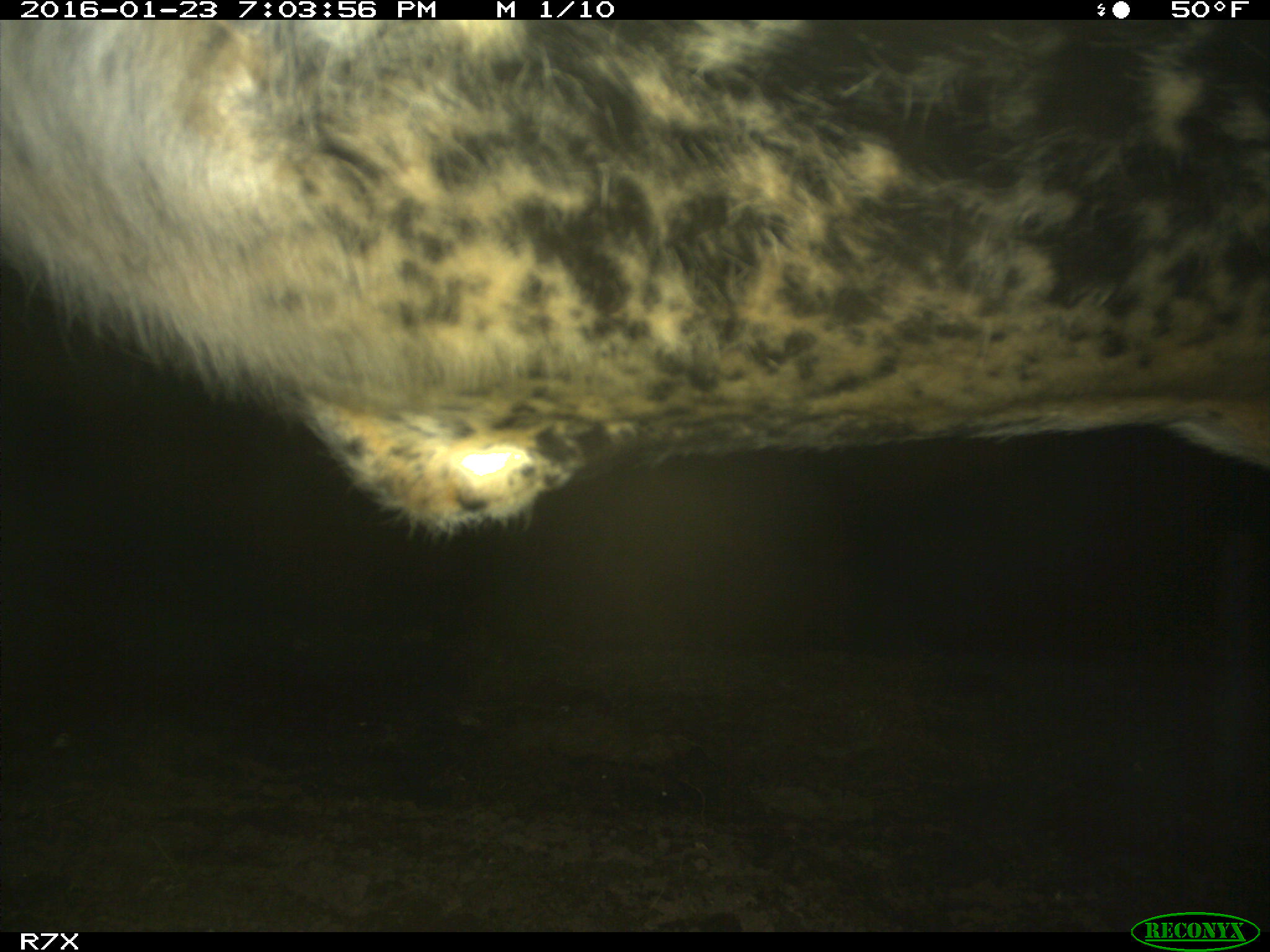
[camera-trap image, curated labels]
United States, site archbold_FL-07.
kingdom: Animalia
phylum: Chordata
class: Mammalia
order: Artiodactyla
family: Bovidae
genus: Bos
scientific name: Bos taurus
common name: domestic cow